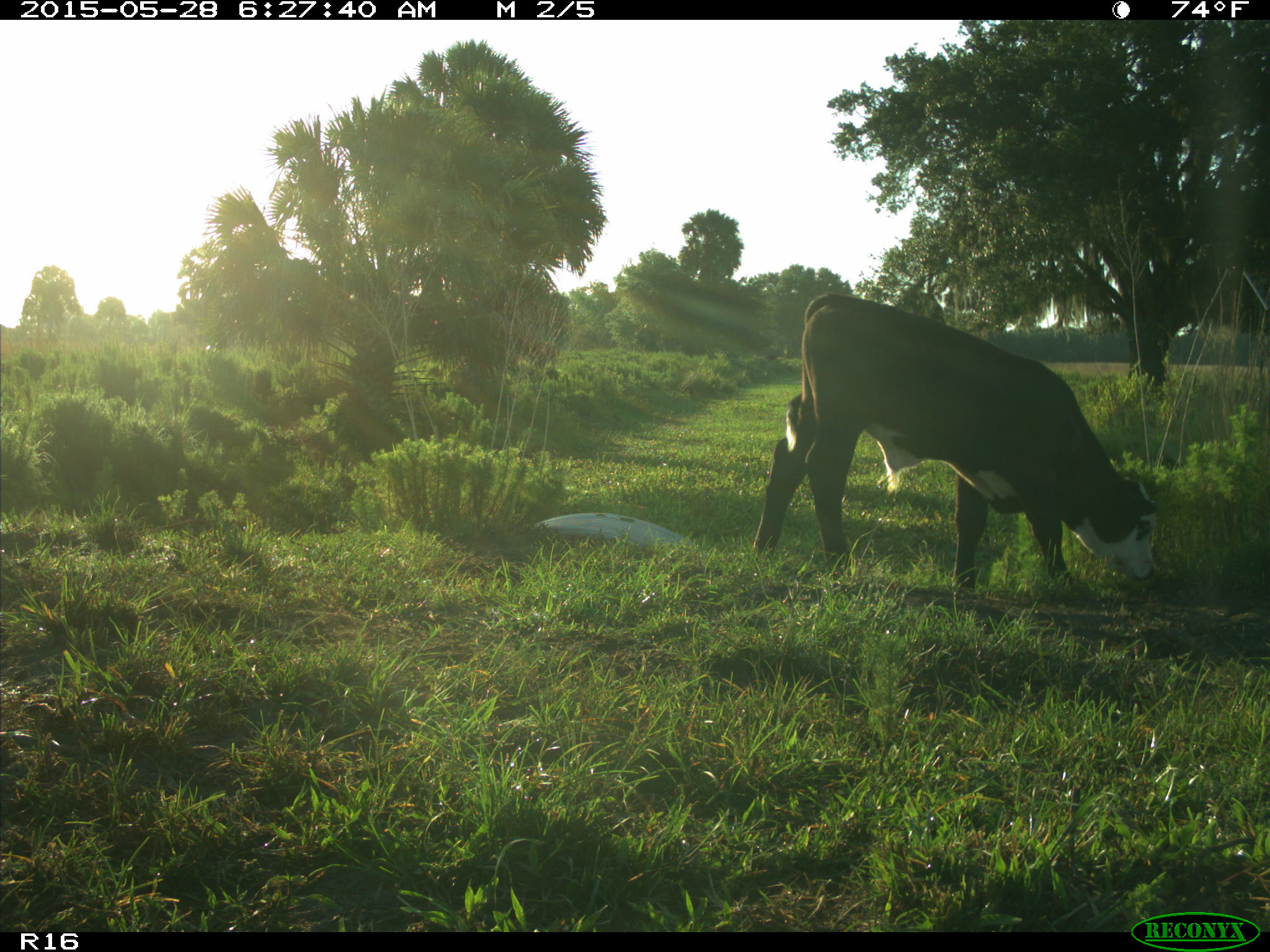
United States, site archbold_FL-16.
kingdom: Animalia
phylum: Chordata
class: Mammalia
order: Artiodactyla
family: Bovidae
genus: Bos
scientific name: Bos taurus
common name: domestic cow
Bos taurus (domestic cow).